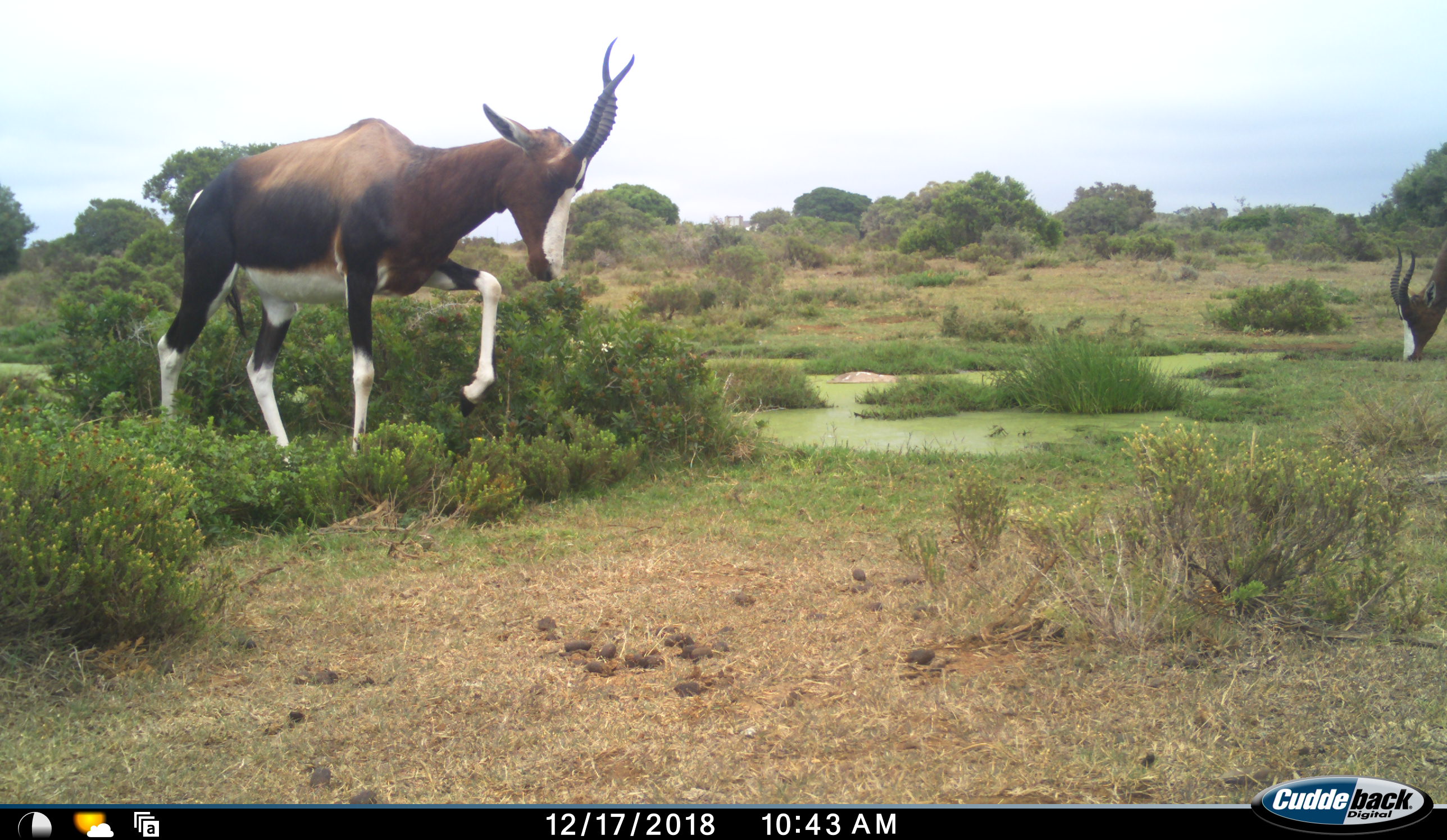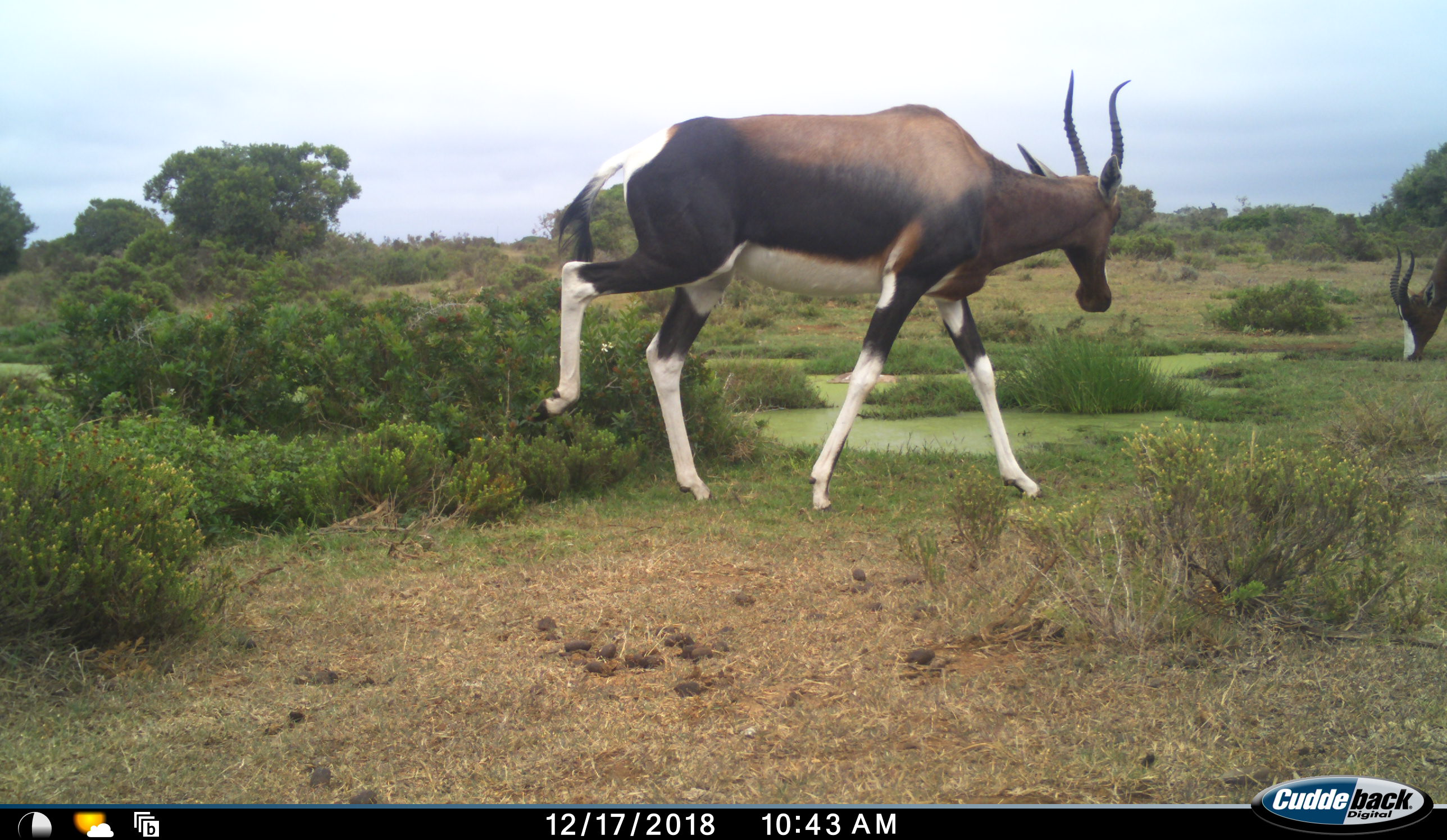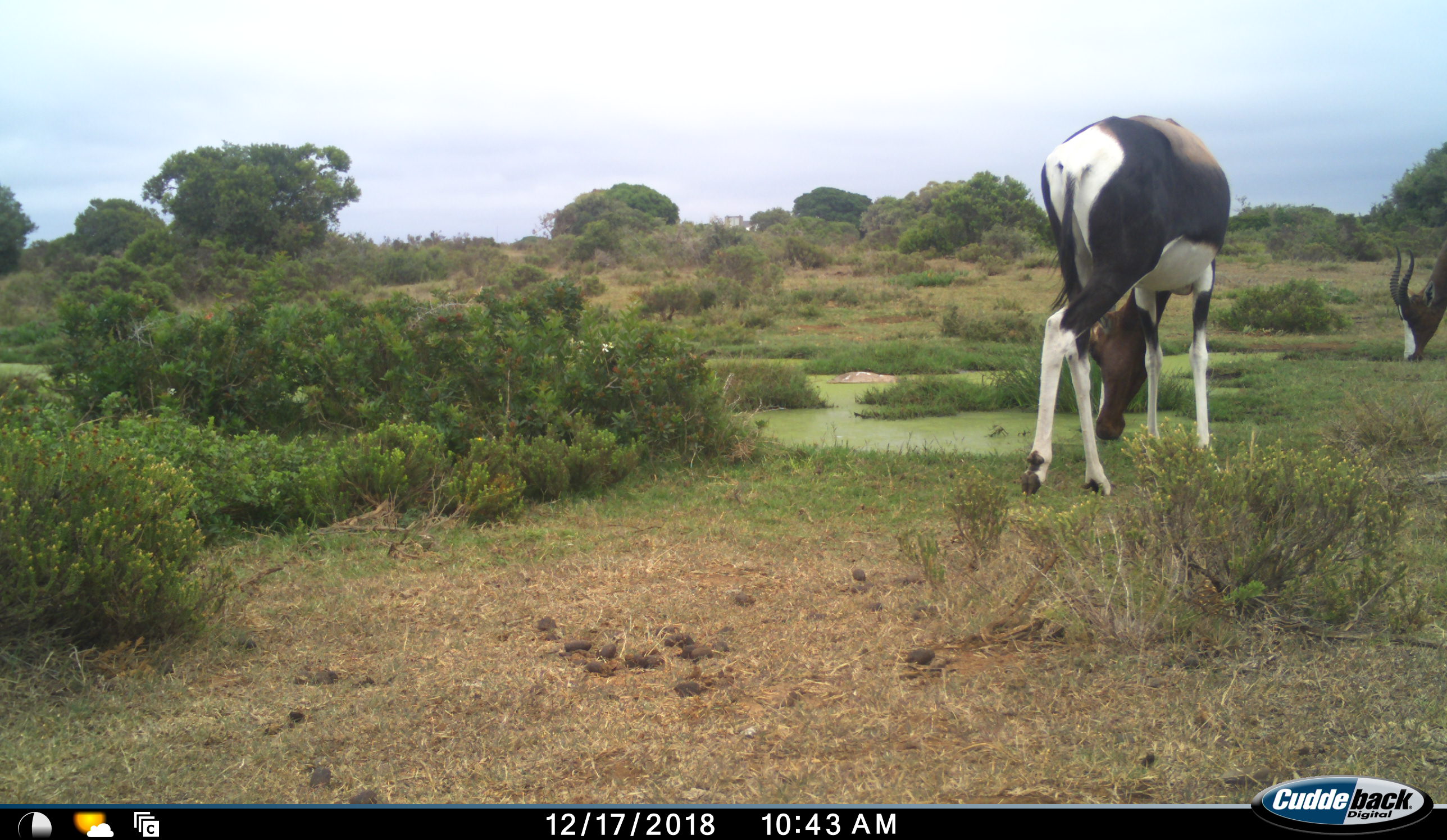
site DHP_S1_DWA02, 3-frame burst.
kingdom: Animalia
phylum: Chordata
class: Mammalia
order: Artiodactyla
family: Bovidae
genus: Damaliscus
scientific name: Damaliscus pygargus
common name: bontebok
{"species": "bontebok (Damaliscus pygargus)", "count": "2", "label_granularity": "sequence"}